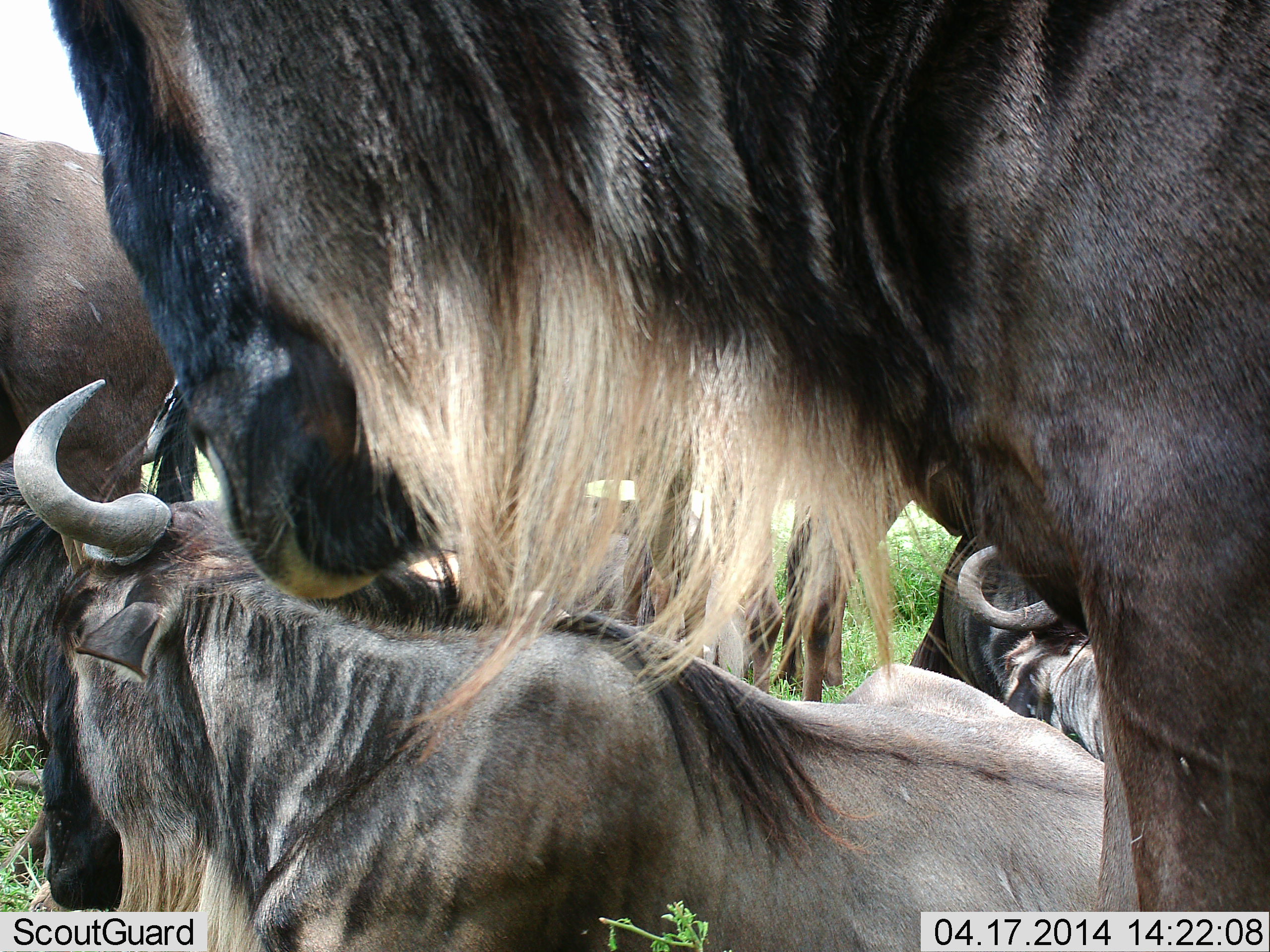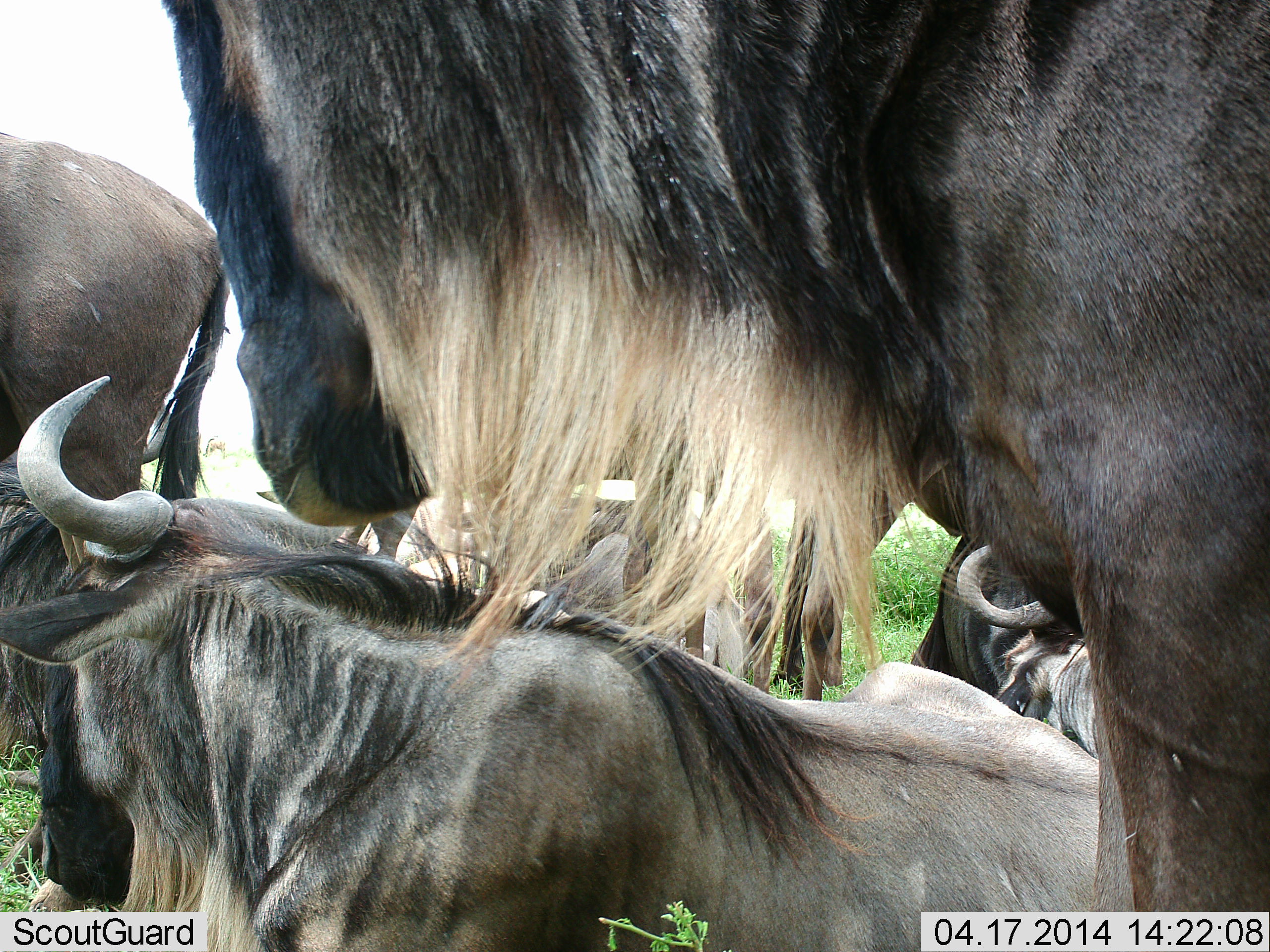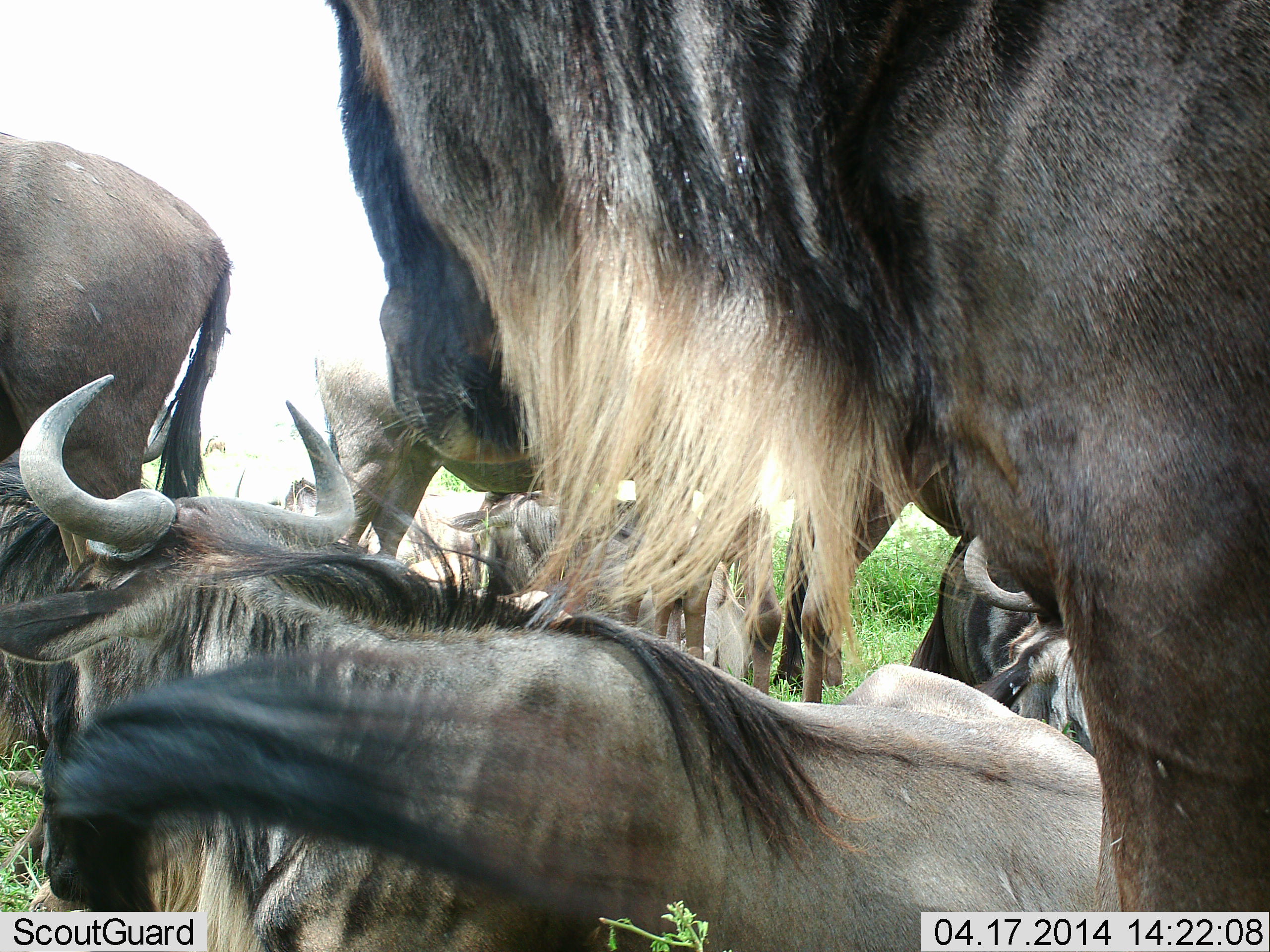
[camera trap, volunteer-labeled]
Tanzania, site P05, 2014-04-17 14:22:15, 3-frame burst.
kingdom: Animalia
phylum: Chordata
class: Mammalia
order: Artiodactyla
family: Bovidae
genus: Connochaetes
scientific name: Connochaetes taurinus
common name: blue wildebeest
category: wildebeest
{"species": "wildebeest (blue wildebeest) (Connochaetes taurinus)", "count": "7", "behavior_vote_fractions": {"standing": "100%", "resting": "100%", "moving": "0%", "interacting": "0%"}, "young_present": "0%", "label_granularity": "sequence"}